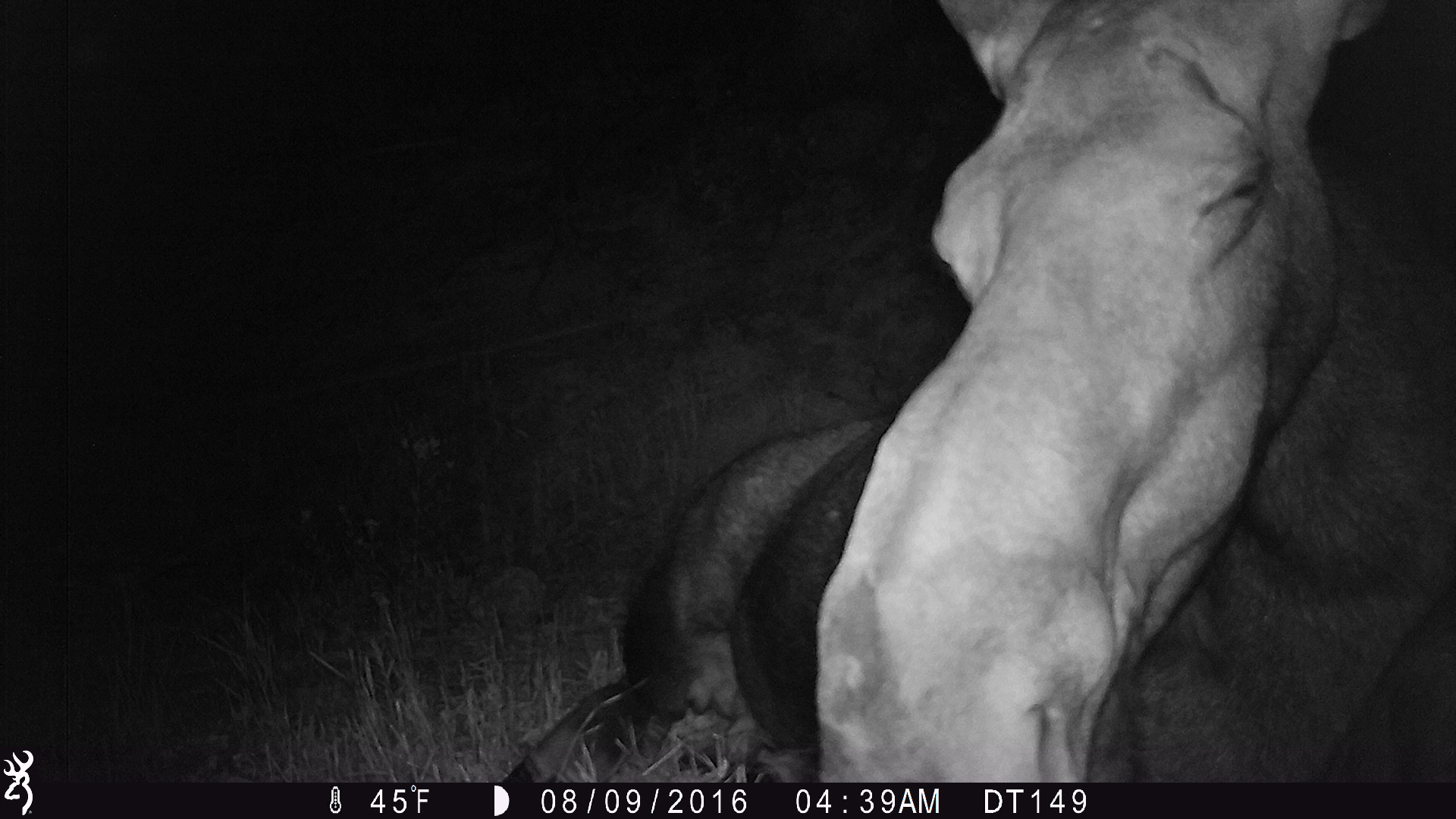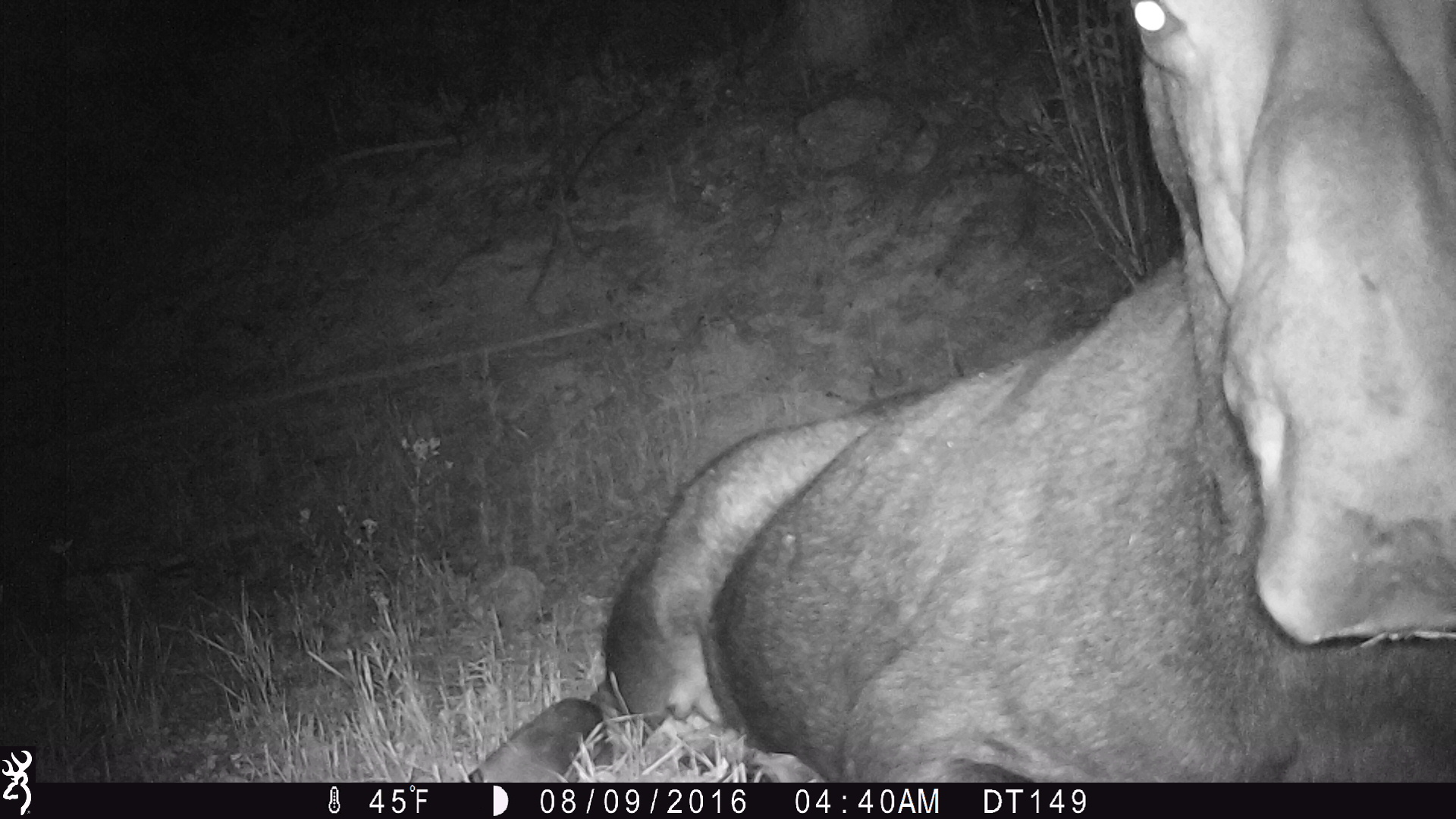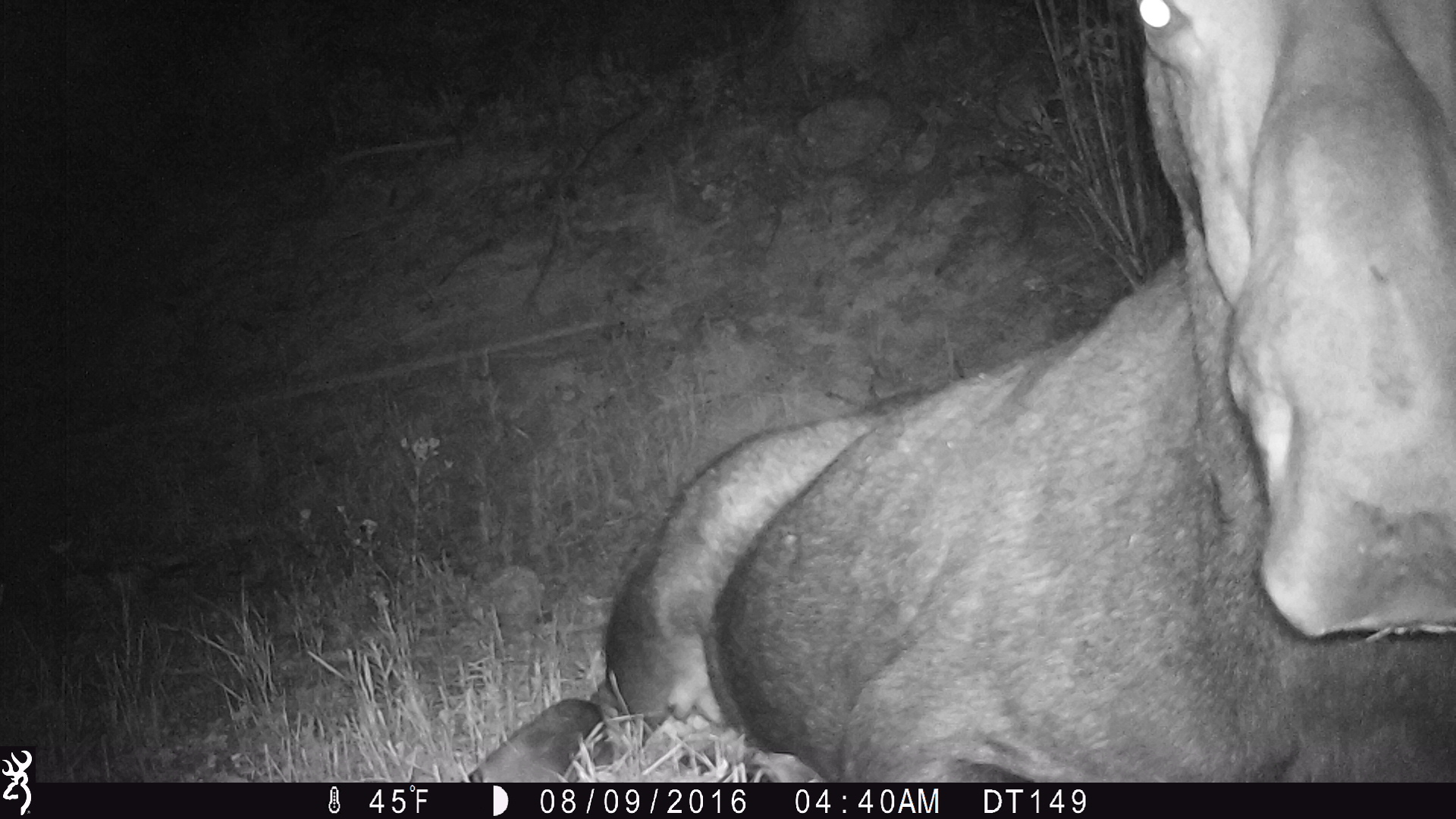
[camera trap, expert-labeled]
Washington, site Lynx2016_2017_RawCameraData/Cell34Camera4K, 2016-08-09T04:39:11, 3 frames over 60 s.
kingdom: Animalia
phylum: Chordata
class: Mammalia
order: Artiodactyla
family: Cervidae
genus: Alces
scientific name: Alces alces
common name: moose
Alces alces (moose). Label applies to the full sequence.